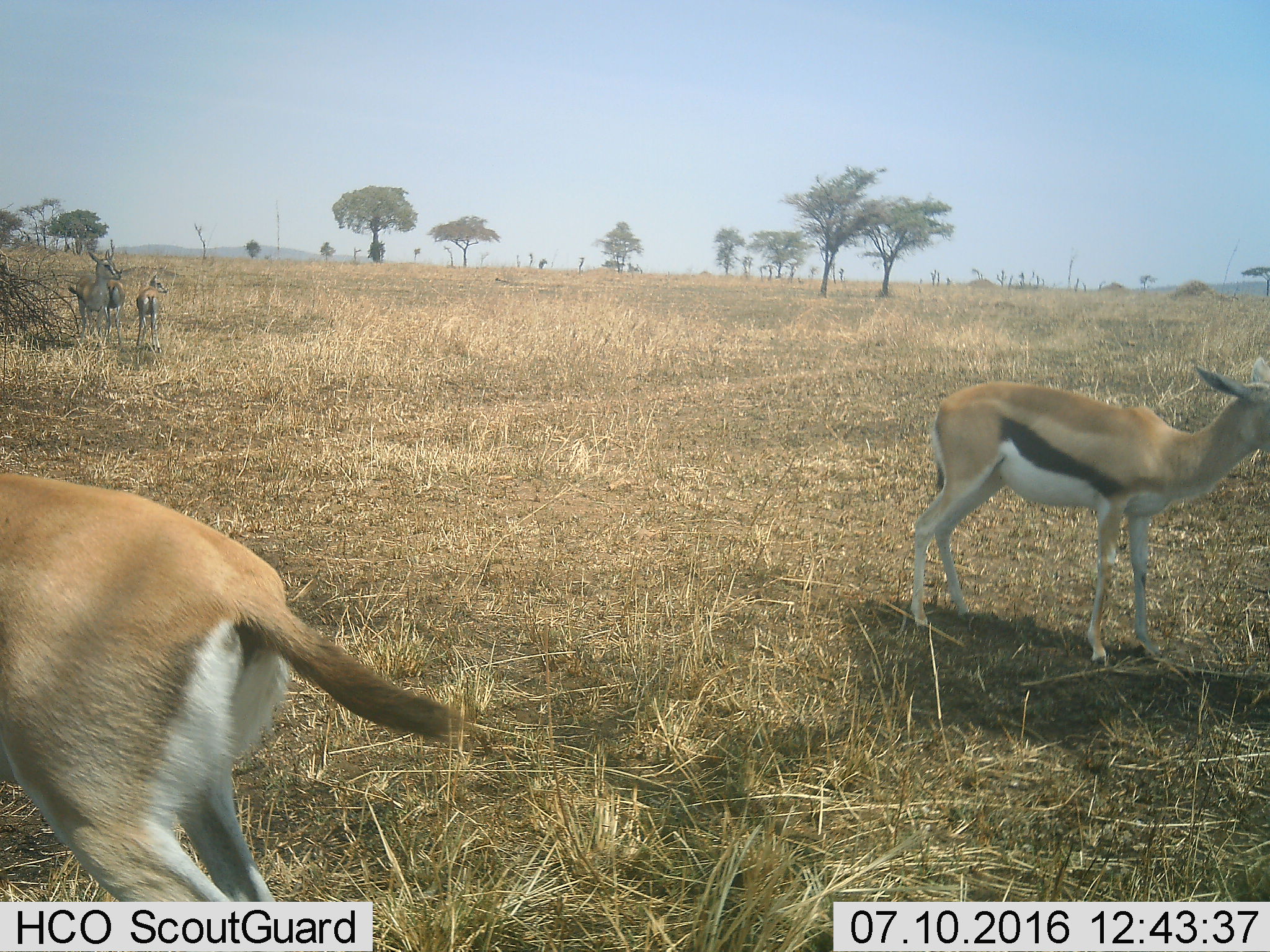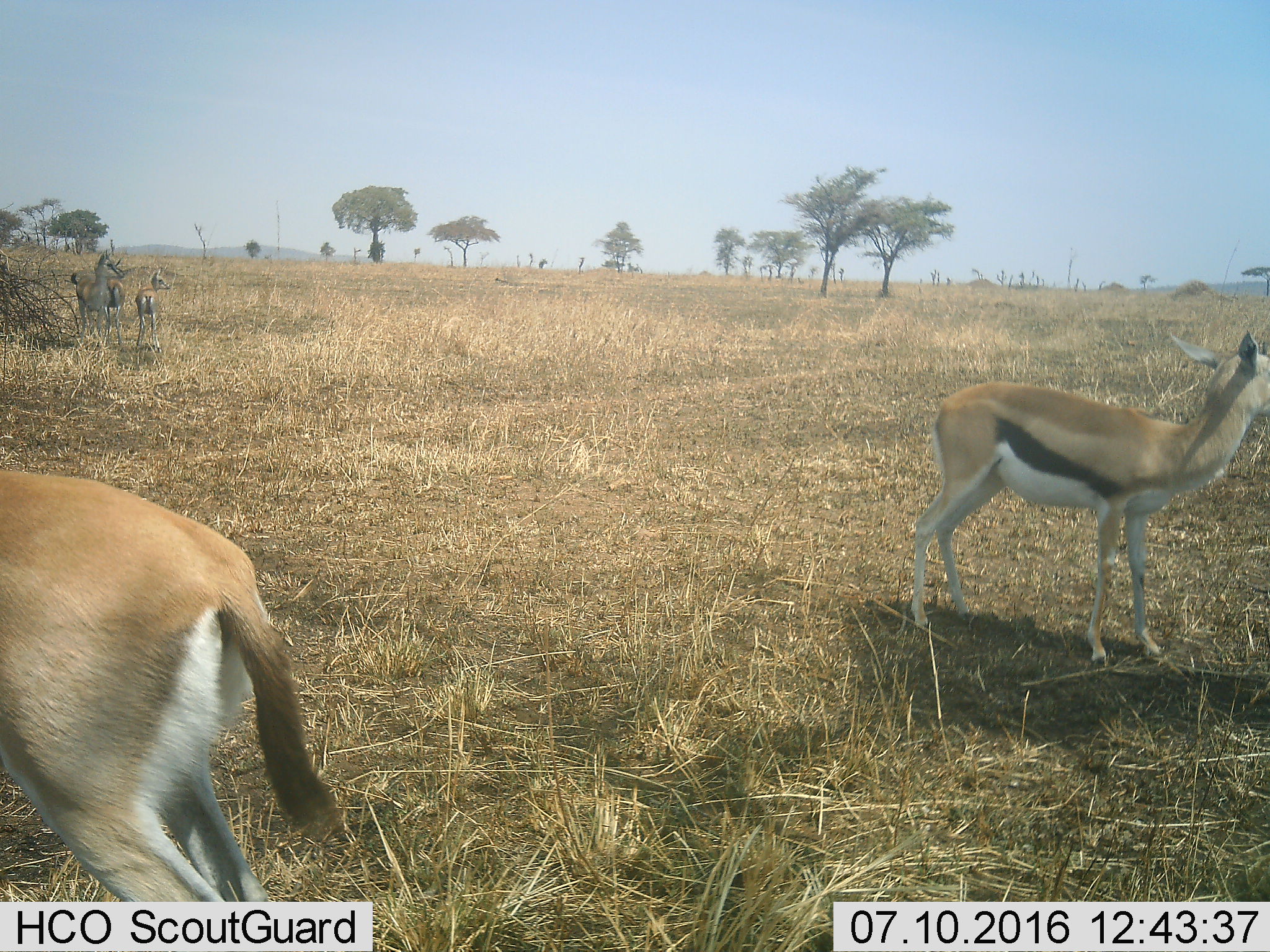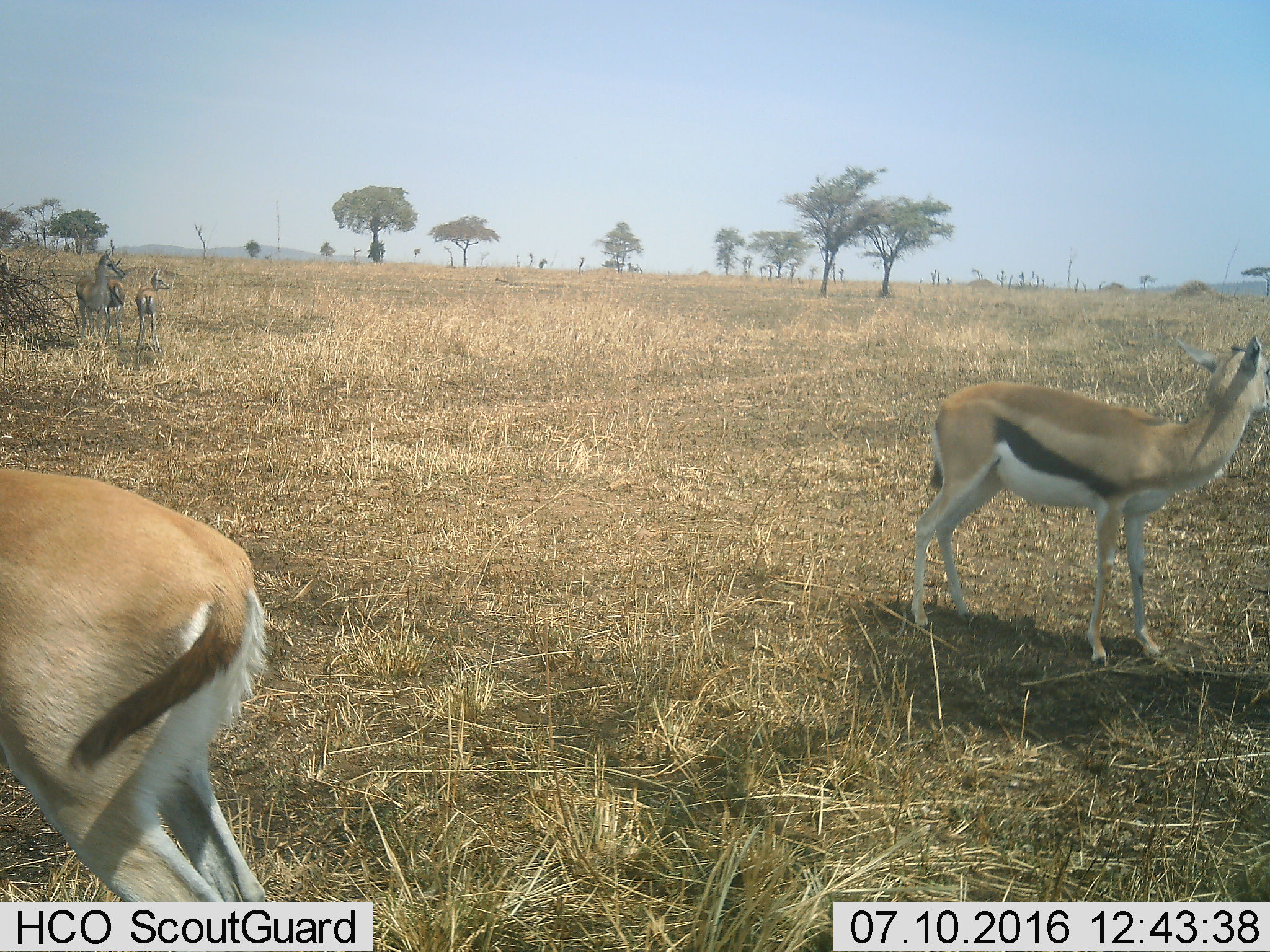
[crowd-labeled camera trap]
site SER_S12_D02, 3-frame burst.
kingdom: Animalia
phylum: Chordata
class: Mammalia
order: Artiodactyla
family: Bovidae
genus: Eudorcas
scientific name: Eudorcas thomsonii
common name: thomson's gazelle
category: gazellethomsons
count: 5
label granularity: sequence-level